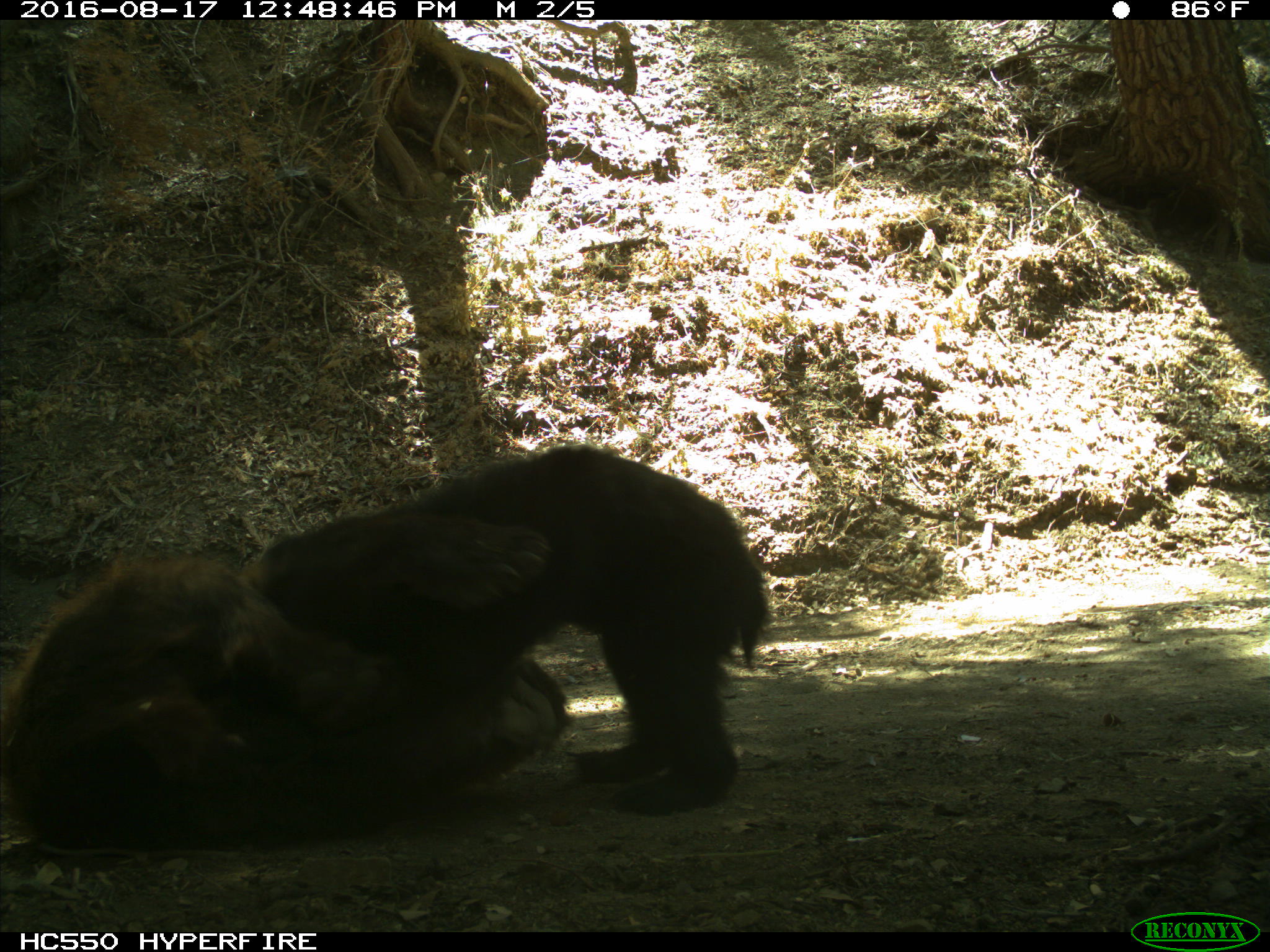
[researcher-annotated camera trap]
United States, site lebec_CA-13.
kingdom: Animalia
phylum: Chordata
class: Mammalia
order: Carnivora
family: Ursidae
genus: Ursus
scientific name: Ursus americanus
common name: american black bear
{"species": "Ursus americanus (american black bear)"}